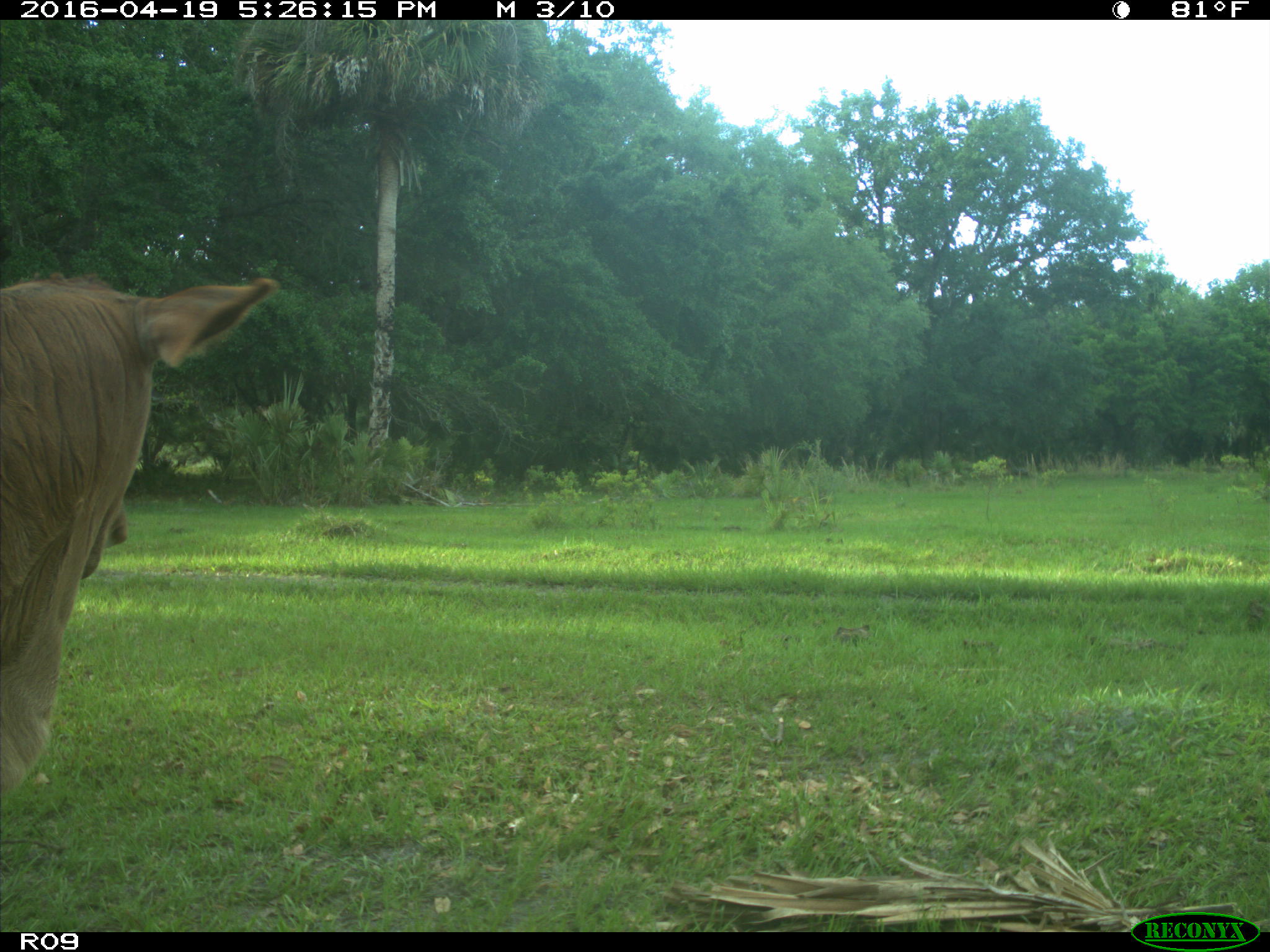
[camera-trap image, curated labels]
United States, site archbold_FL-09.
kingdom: Animalia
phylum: Chordata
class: Mammalia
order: Artiodactyla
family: Bovidae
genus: Bos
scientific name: Bos taurus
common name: domestic cow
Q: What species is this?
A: Bos taurus (domestic cow).